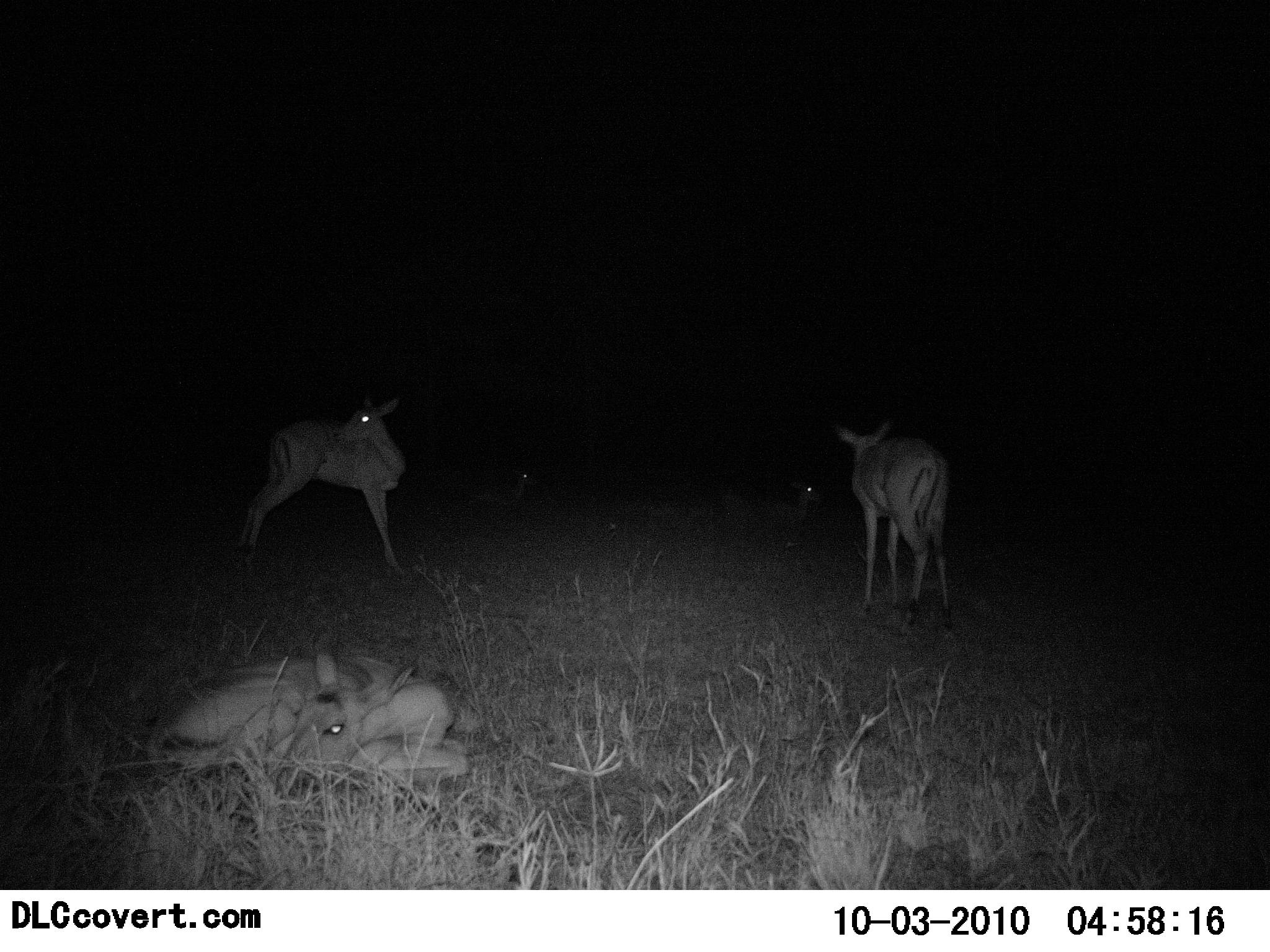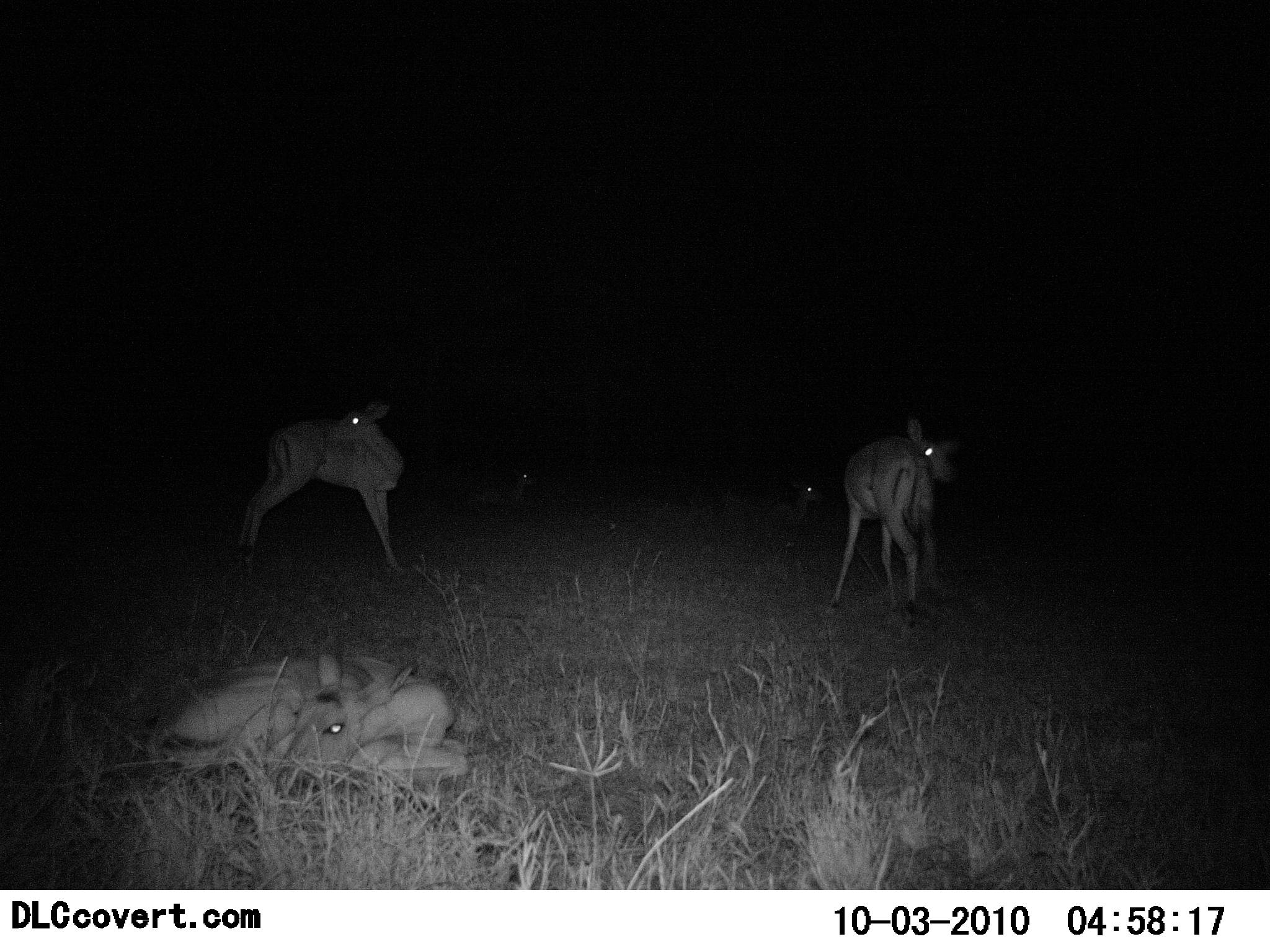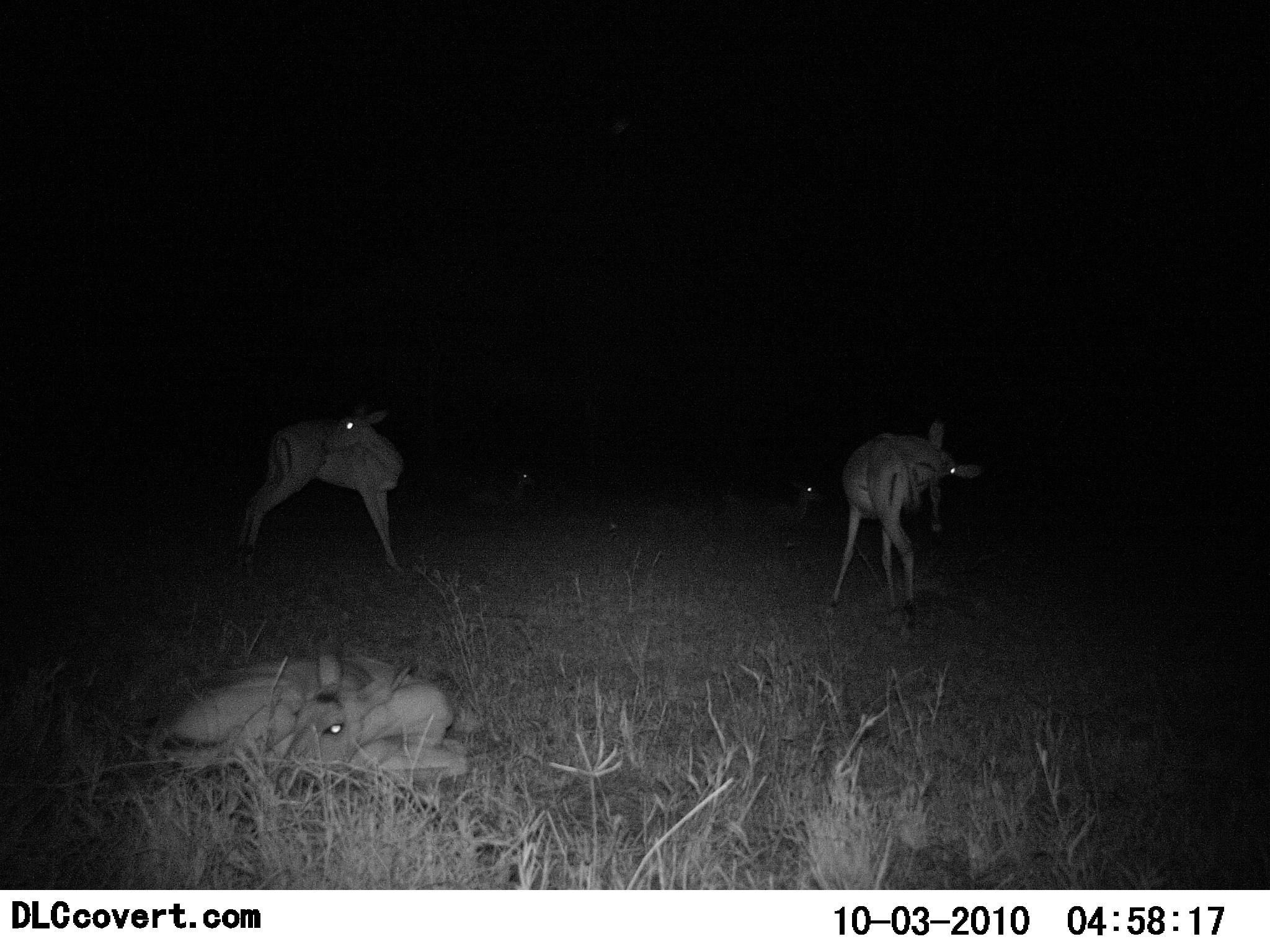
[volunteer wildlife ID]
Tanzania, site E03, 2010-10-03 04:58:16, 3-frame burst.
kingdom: Animalia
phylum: Chordata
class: Mammalia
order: Artiodactyla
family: Bovidae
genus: Nanger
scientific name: Nanger granti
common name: grant's gazelle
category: gazellegrants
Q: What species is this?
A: Gazellegrants (grant's gazelle) (Nanger granti).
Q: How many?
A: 3.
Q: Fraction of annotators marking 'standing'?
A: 78%.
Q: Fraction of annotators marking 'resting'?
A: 78%.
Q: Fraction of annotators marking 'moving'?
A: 11%.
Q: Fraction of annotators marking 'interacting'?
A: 0%.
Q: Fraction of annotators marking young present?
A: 11%.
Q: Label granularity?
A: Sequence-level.